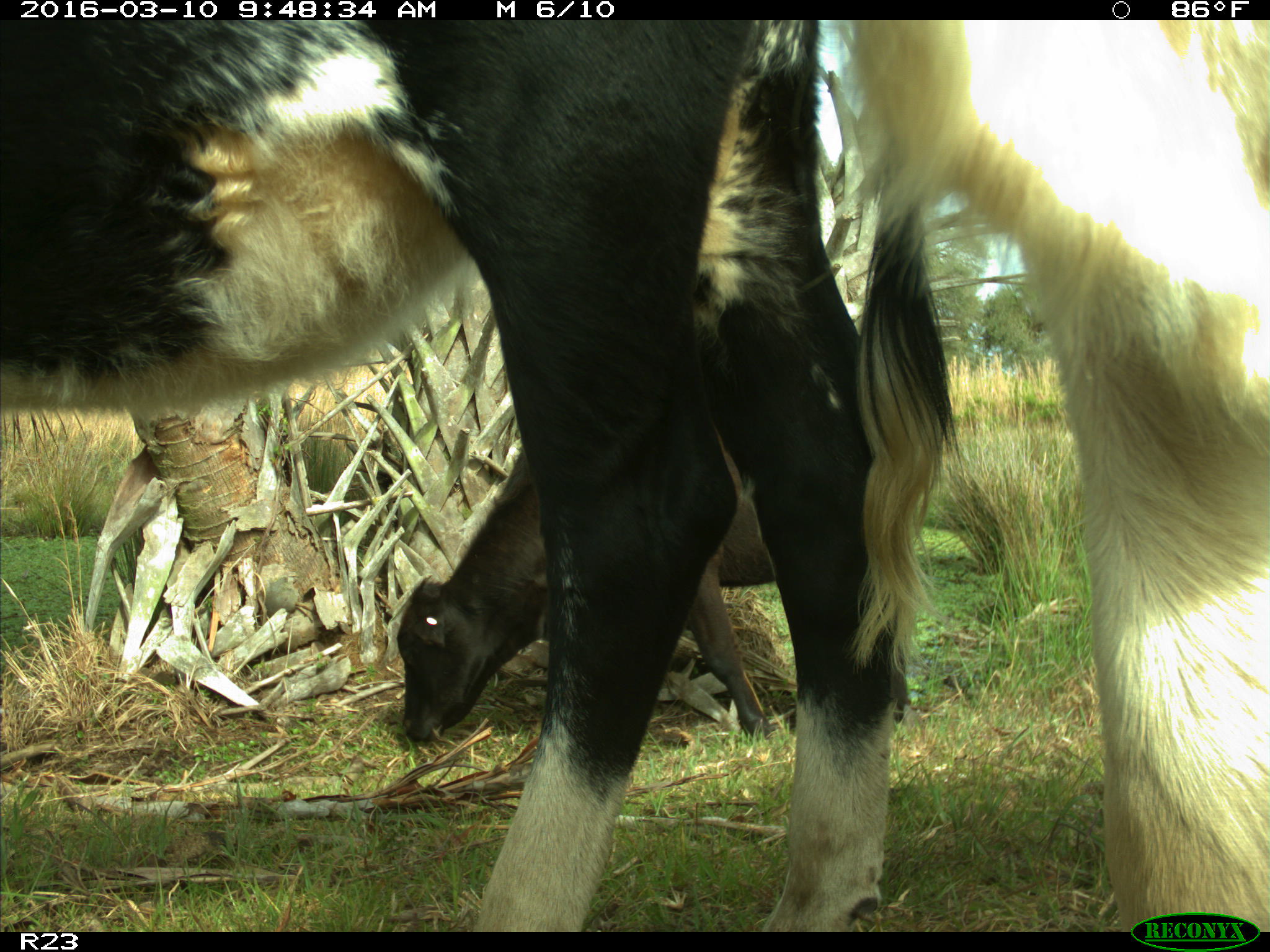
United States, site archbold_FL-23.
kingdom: Animalia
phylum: Chordata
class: Mammalia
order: Artiodactyla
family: Bovidae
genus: Bos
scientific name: Bos taurus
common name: domestic cow